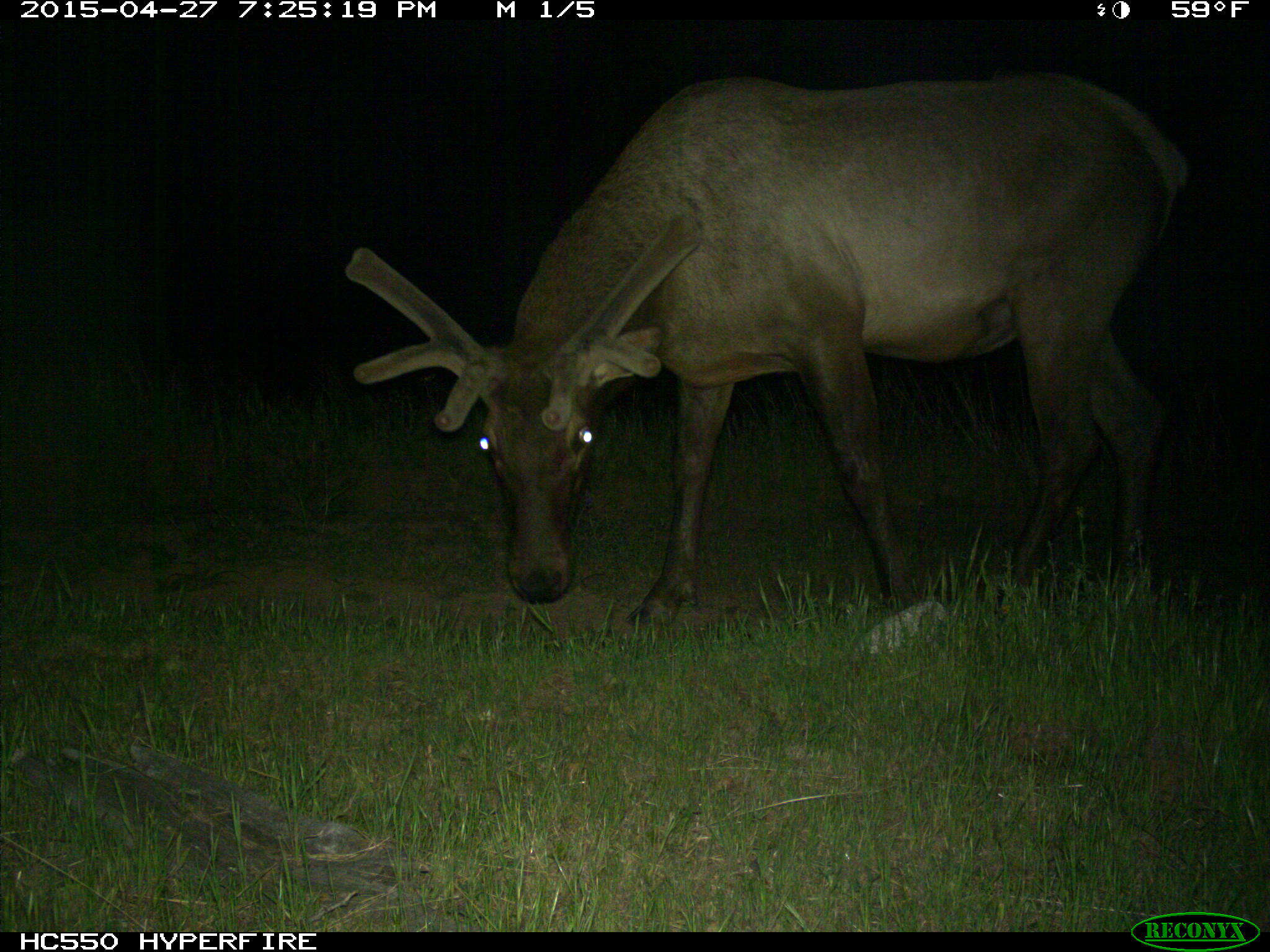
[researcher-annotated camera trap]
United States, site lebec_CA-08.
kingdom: Animalia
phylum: Chordata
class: Mammalia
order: Artiodactyla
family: Cervidae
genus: Cervus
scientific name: Cervus canadensis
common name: elk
Cervus canadensis (elk).